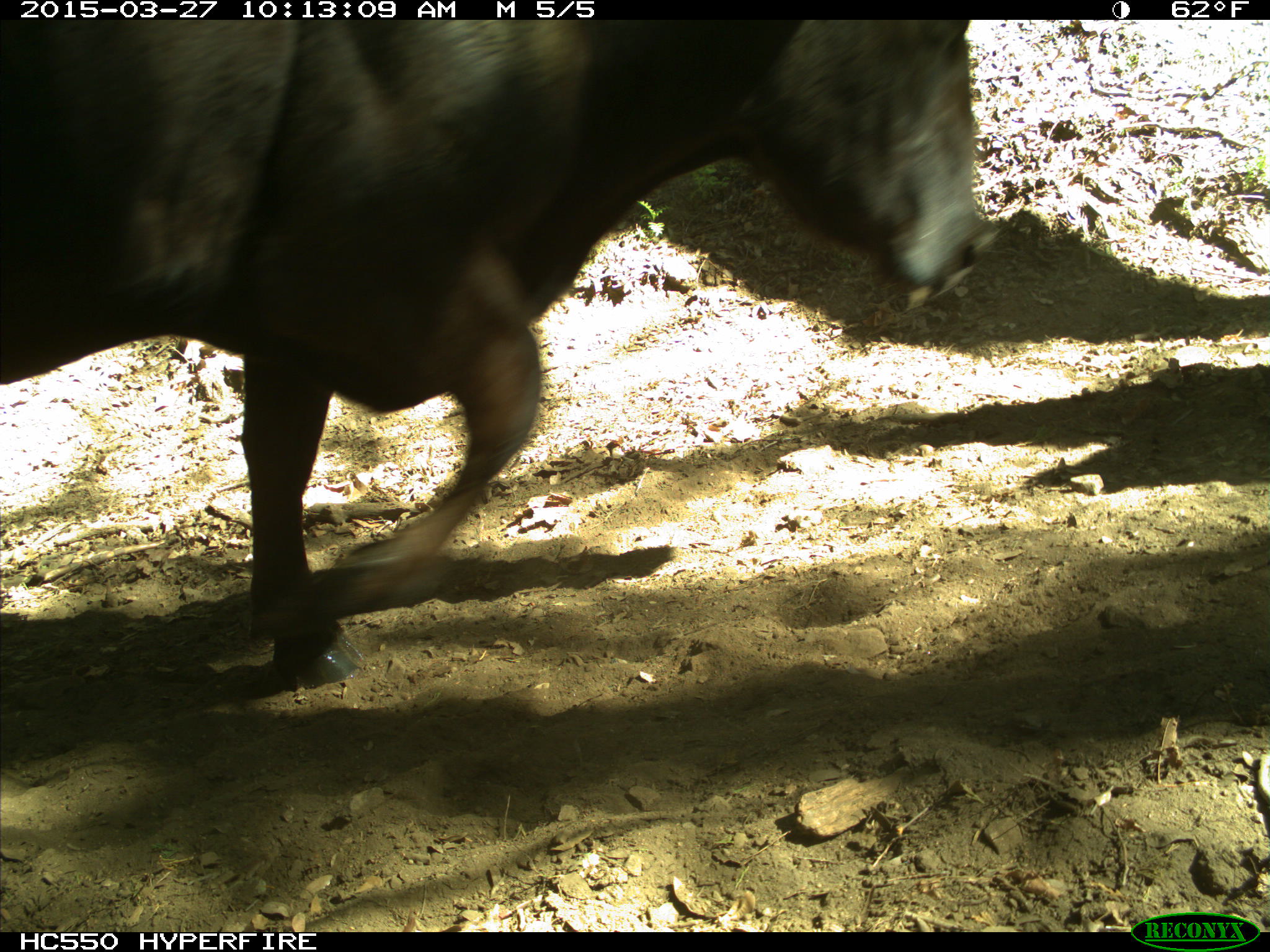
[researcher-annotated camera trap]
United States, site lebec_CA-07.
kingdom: Animalia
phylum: Chordata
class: Mammalia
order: Artiodactyla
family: Bovidae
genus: Bos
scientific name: Bos taurus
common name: domestic cow